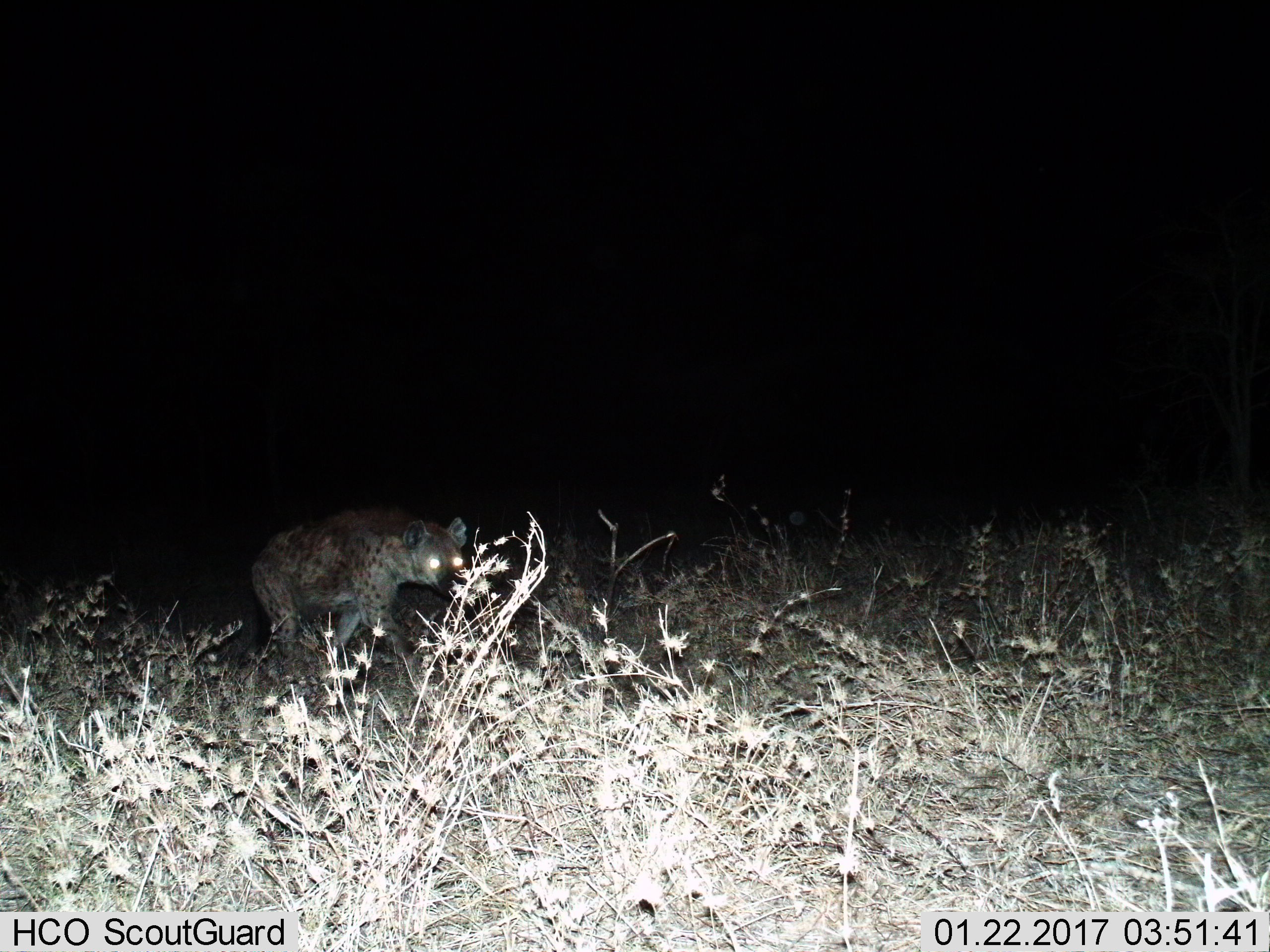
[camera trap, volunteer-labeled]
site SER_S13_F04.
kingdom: Animalia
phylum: Chordata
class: Mammalia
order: Carnivora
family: Hyaenidae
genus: Crocuta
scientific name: Crocuta crocuta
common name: spotted hyena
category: hyenaspotted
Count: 1.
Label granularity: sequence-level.